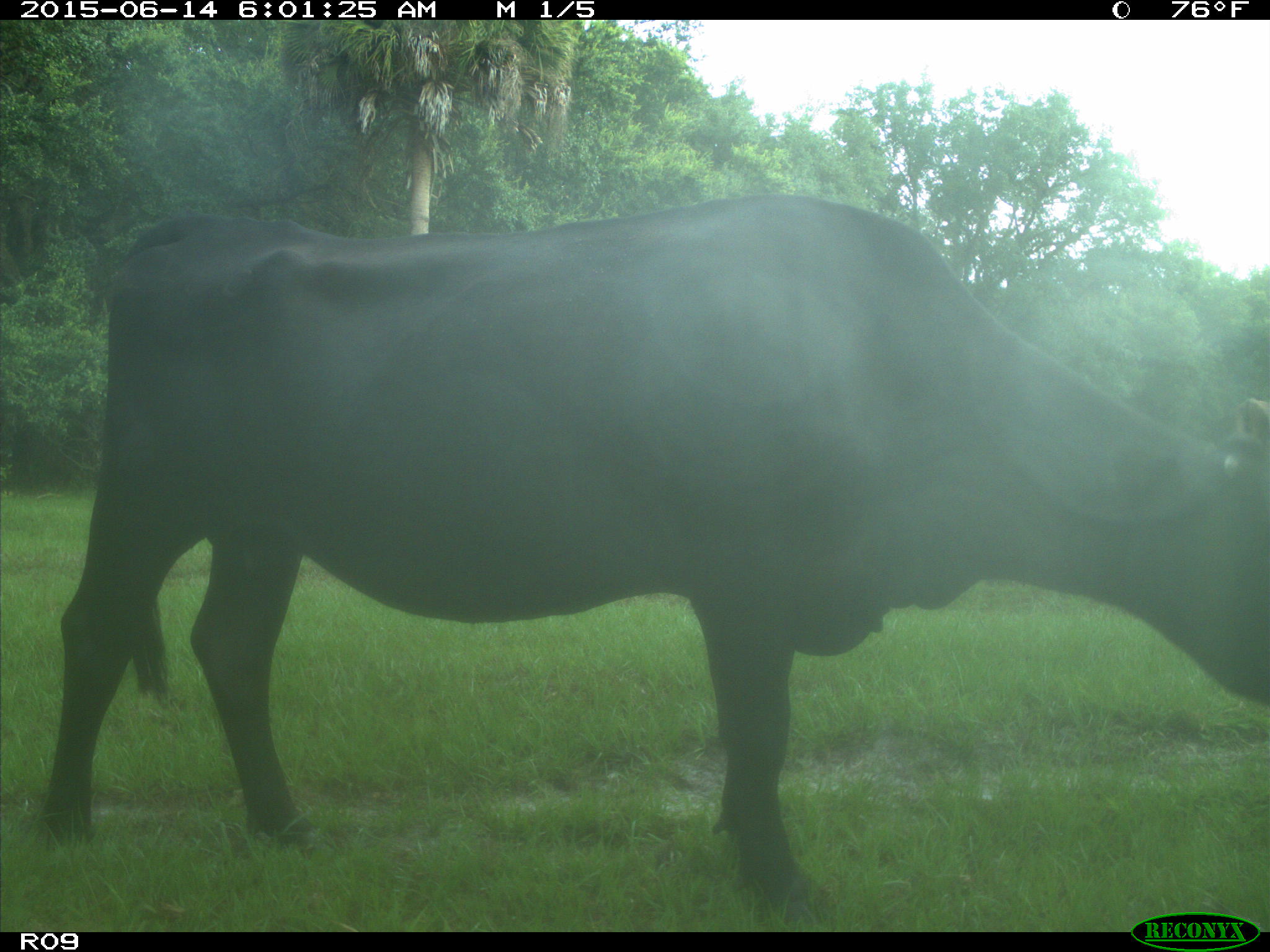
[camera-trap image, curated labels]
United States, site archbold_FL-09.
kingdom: Animalia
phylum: Chordata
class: Mammalia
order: Artiodactyla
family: Bovidae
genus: Bos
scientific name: Bos taurus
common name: domestic cow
Bos taurus (domestic cow).